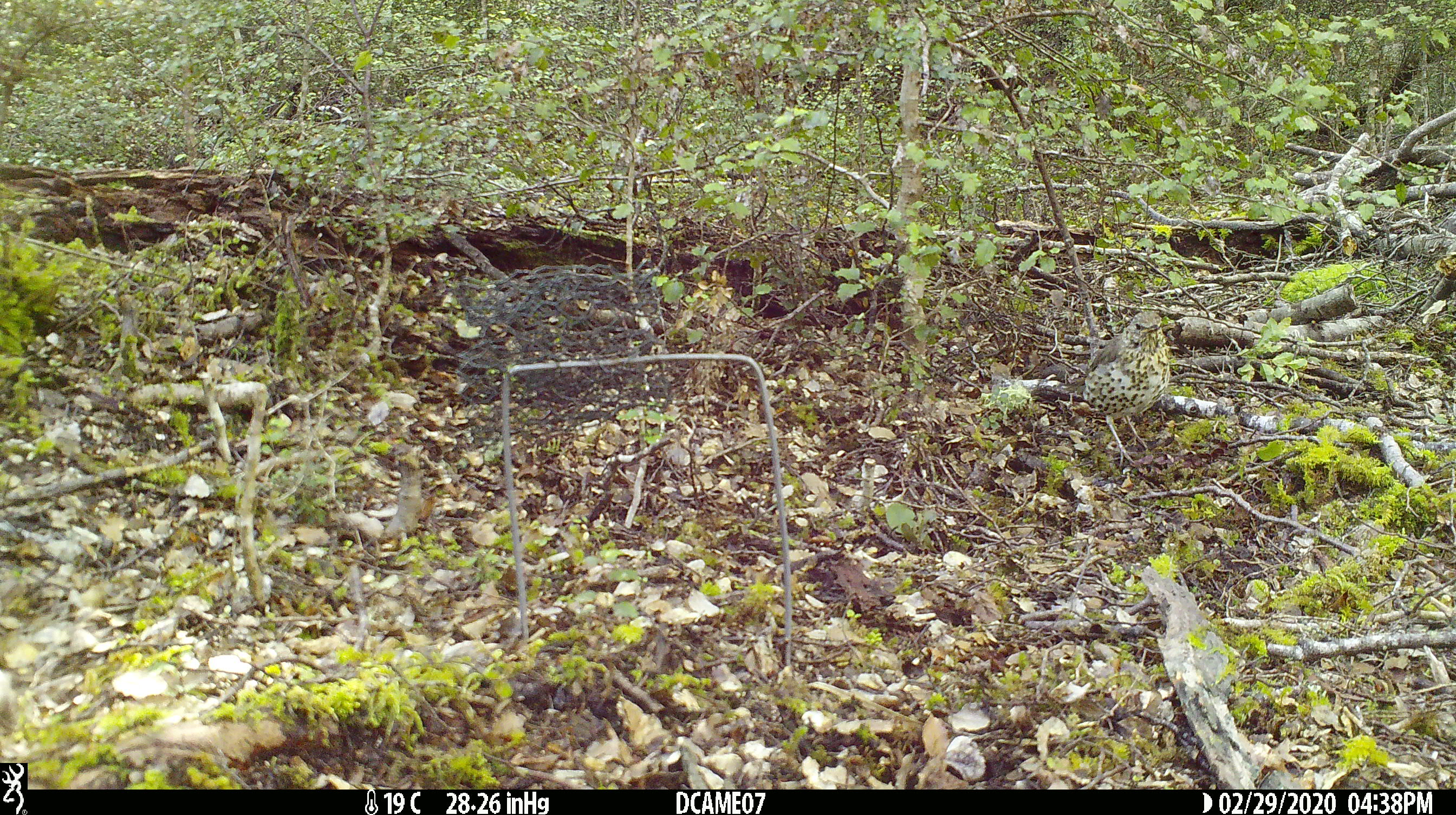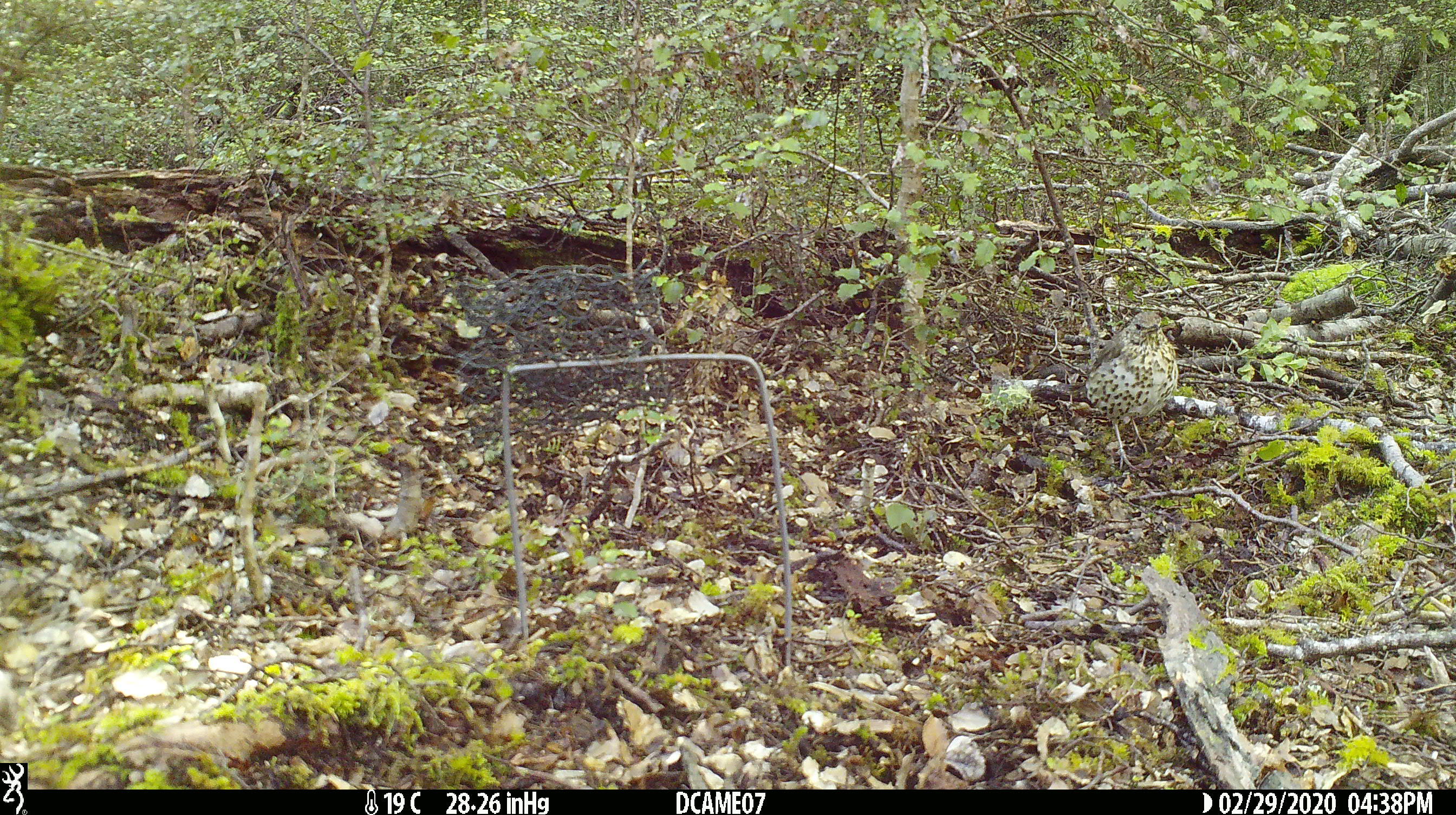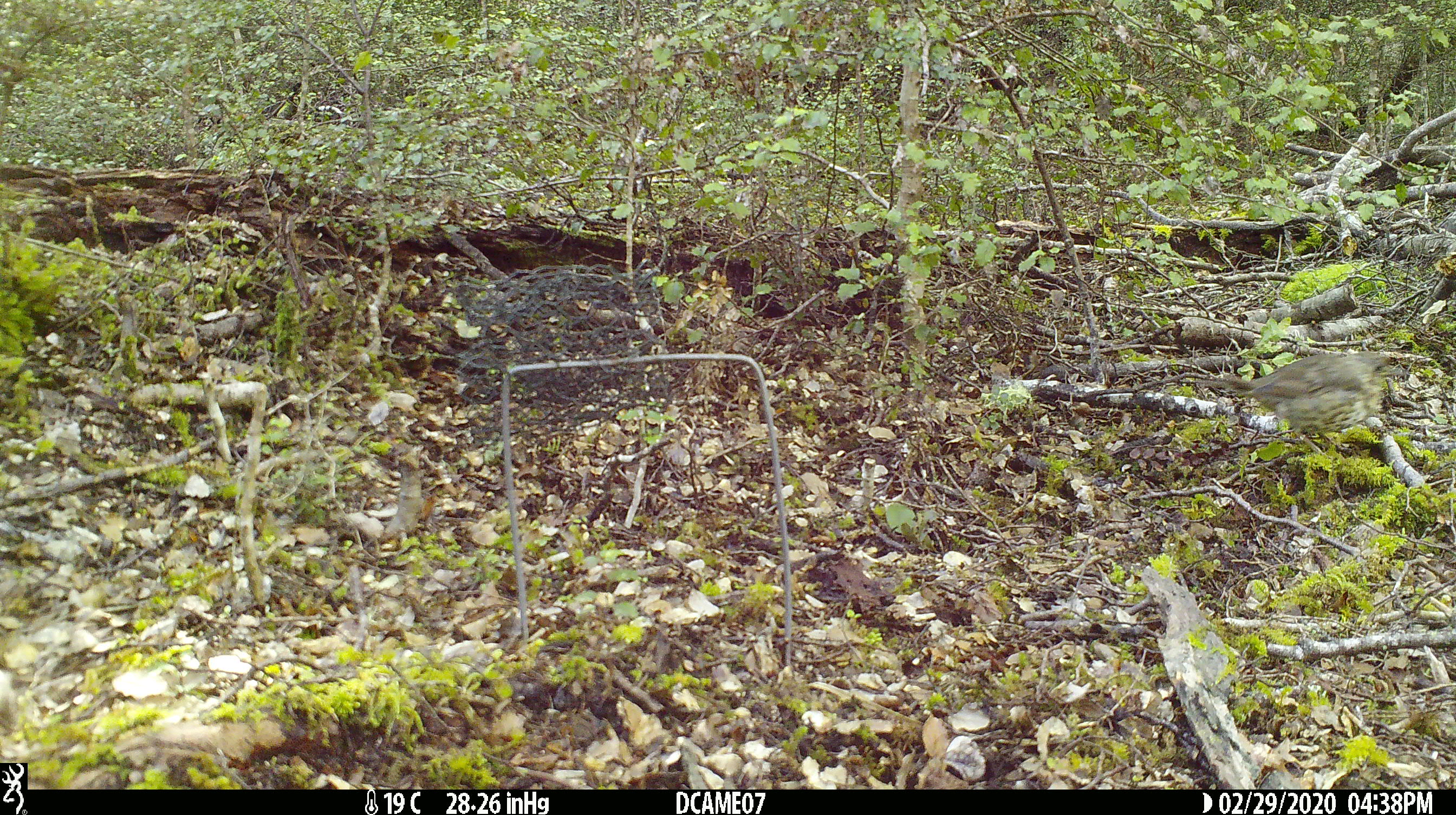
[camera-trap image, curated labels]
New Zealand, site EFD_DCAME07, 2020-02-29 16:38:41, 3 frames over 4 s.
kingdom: Animalia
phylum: Chordata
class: Aves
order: Passeriformes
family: Turdidae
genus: Turdus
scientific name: Turdus philomelos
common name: song thrush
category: thrush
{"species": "thrush (song thrush) (Turdus philomelos)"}